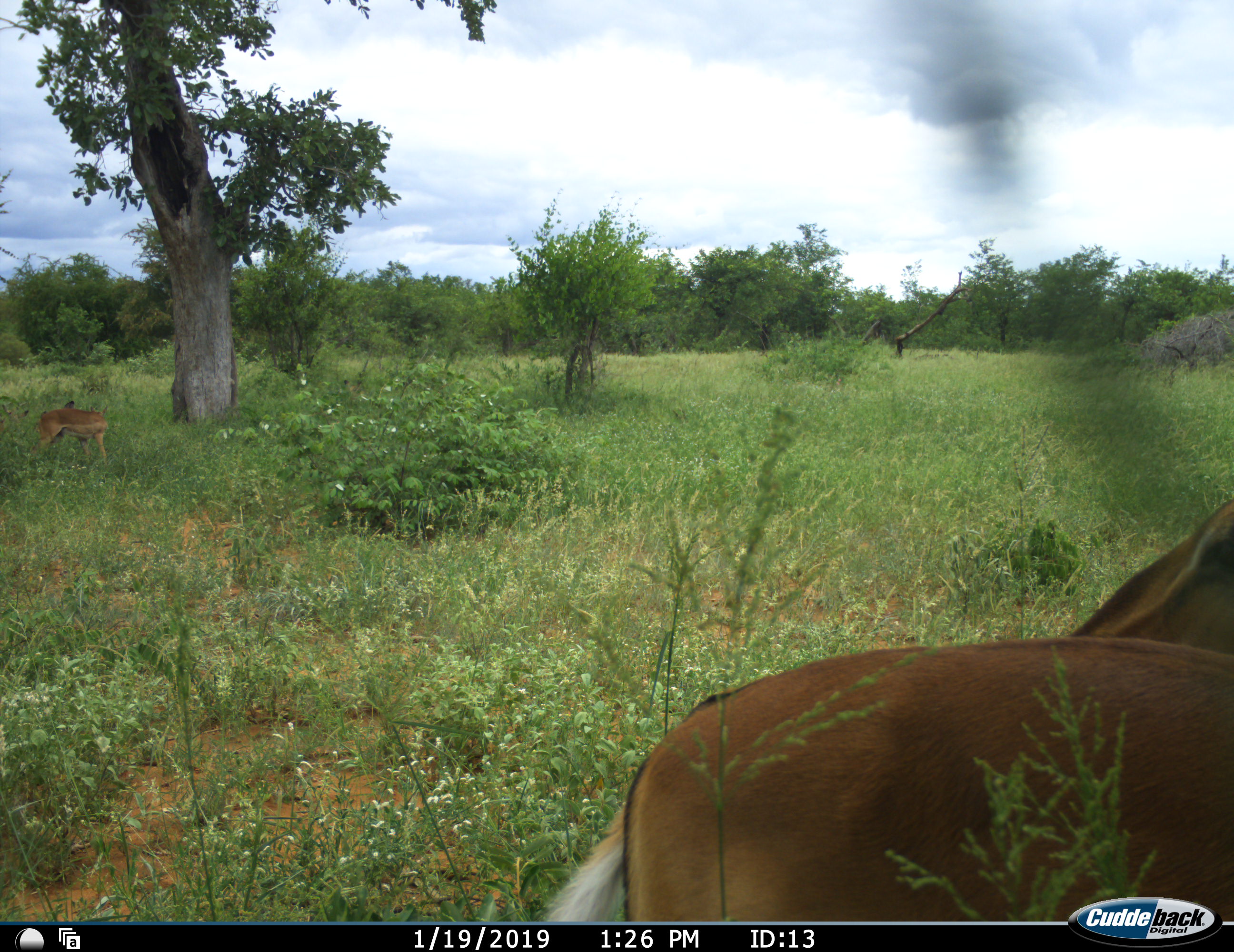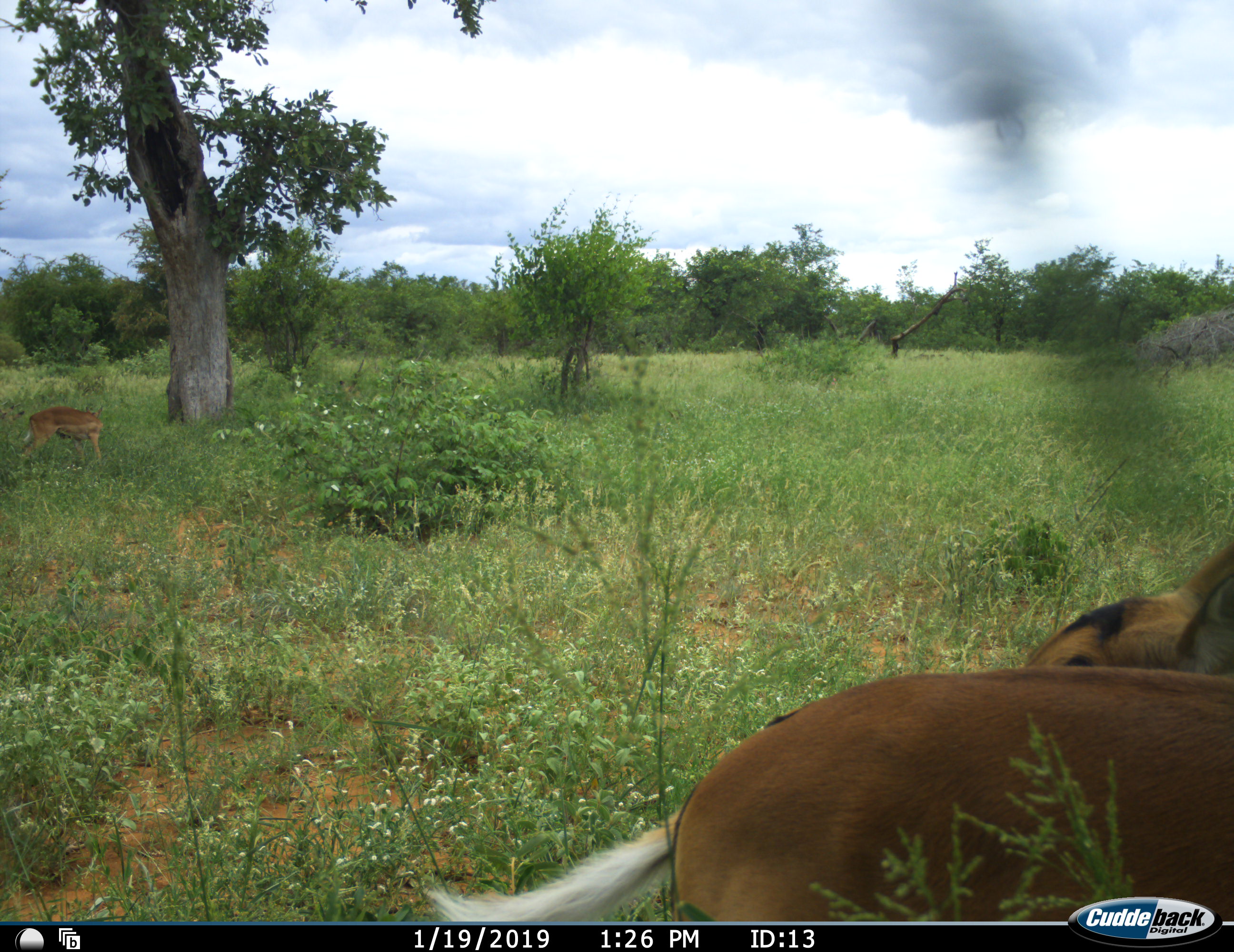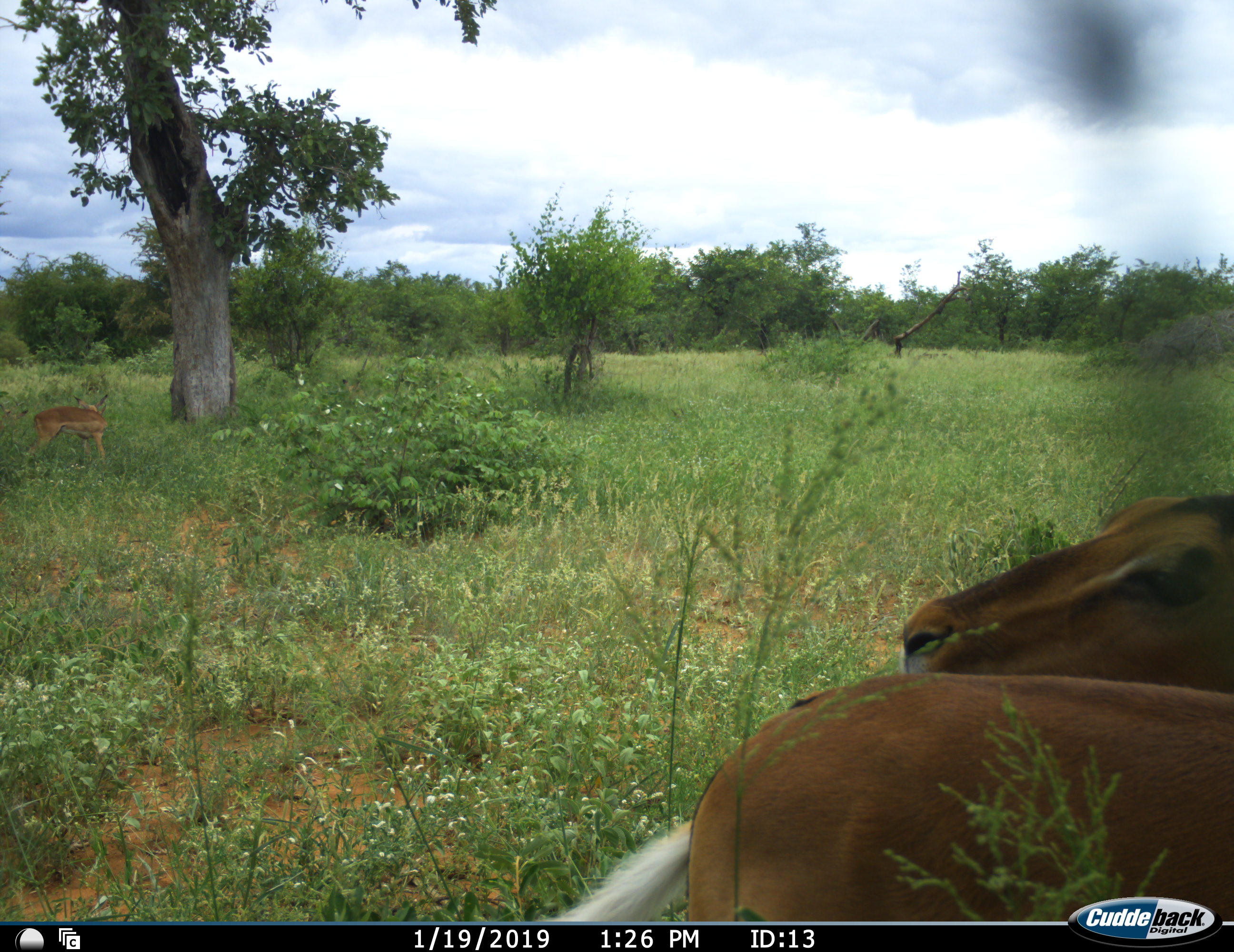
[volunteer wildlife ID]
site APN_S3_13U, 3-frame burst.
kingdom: Animalia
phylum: Chordata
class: Mammalia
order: Artiodactyla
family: Bovidae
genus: Aepyceros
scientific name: Aepyceros melampus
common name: impala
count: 2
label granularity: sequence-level